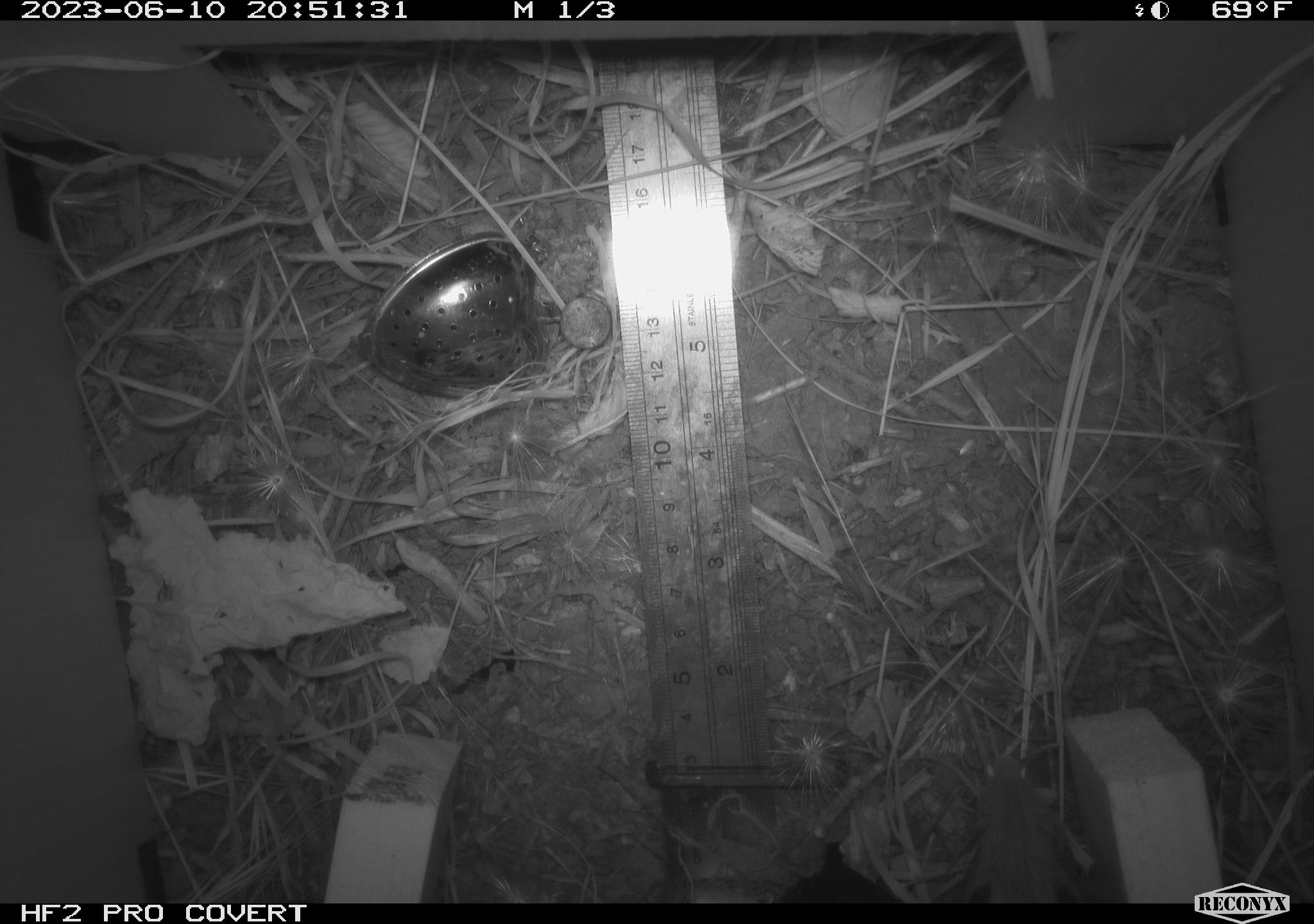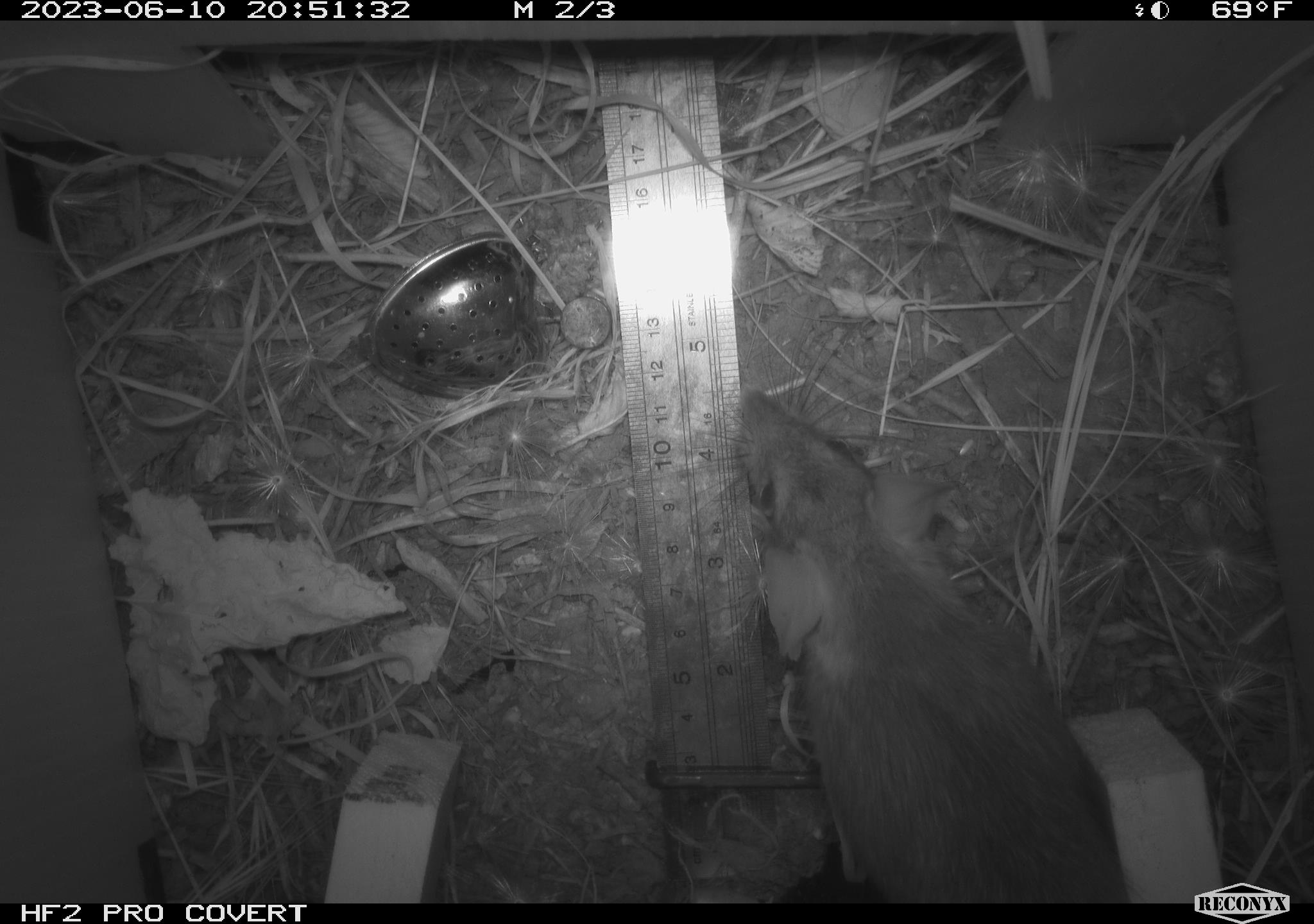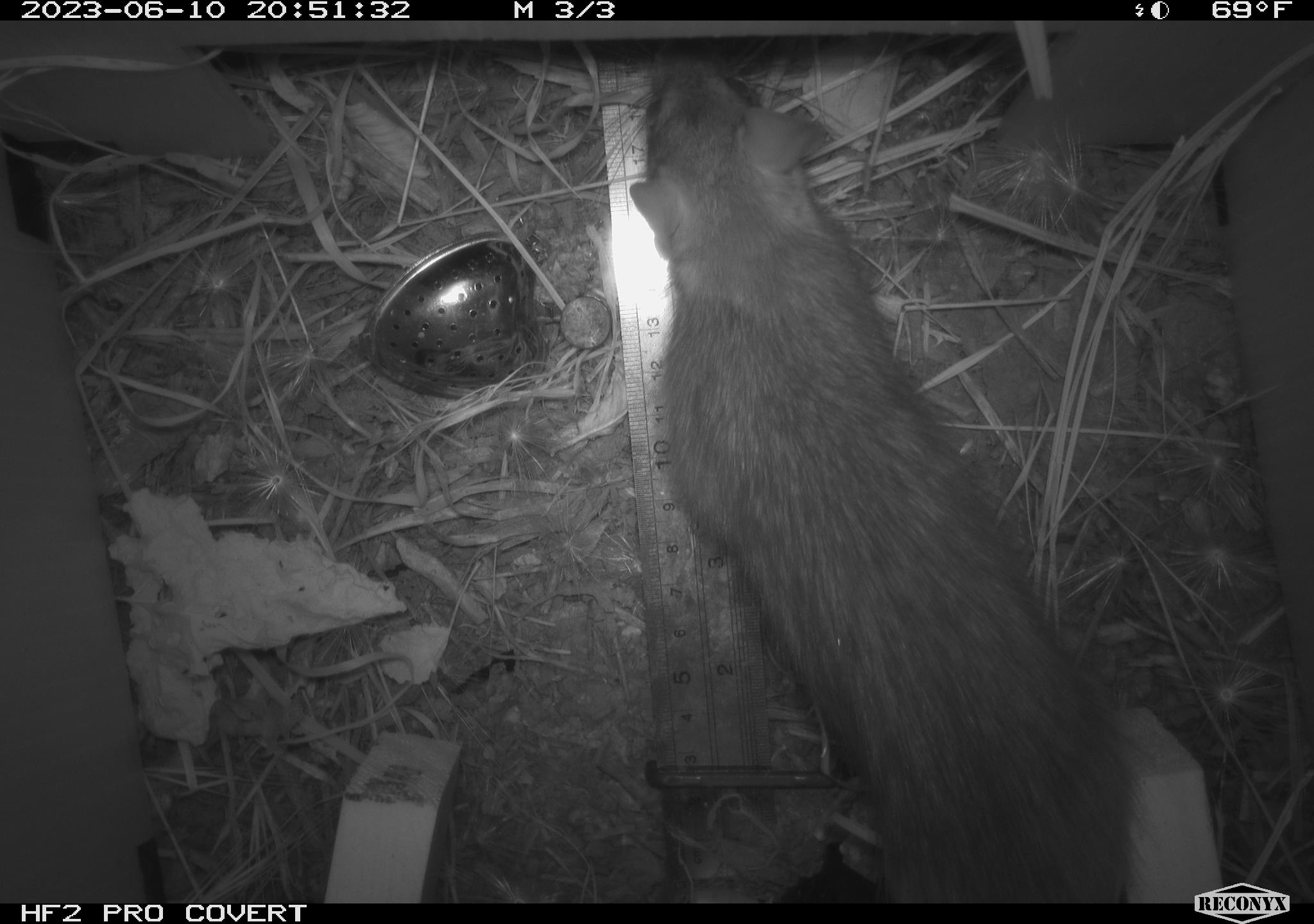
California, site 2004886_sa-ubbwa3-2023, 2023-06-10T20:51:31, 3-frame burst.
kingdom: Animalia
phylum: Chordata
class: Mammalia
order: Rodentia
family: Muridae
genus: Rattus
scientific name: Rattus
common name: rat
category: rattus species